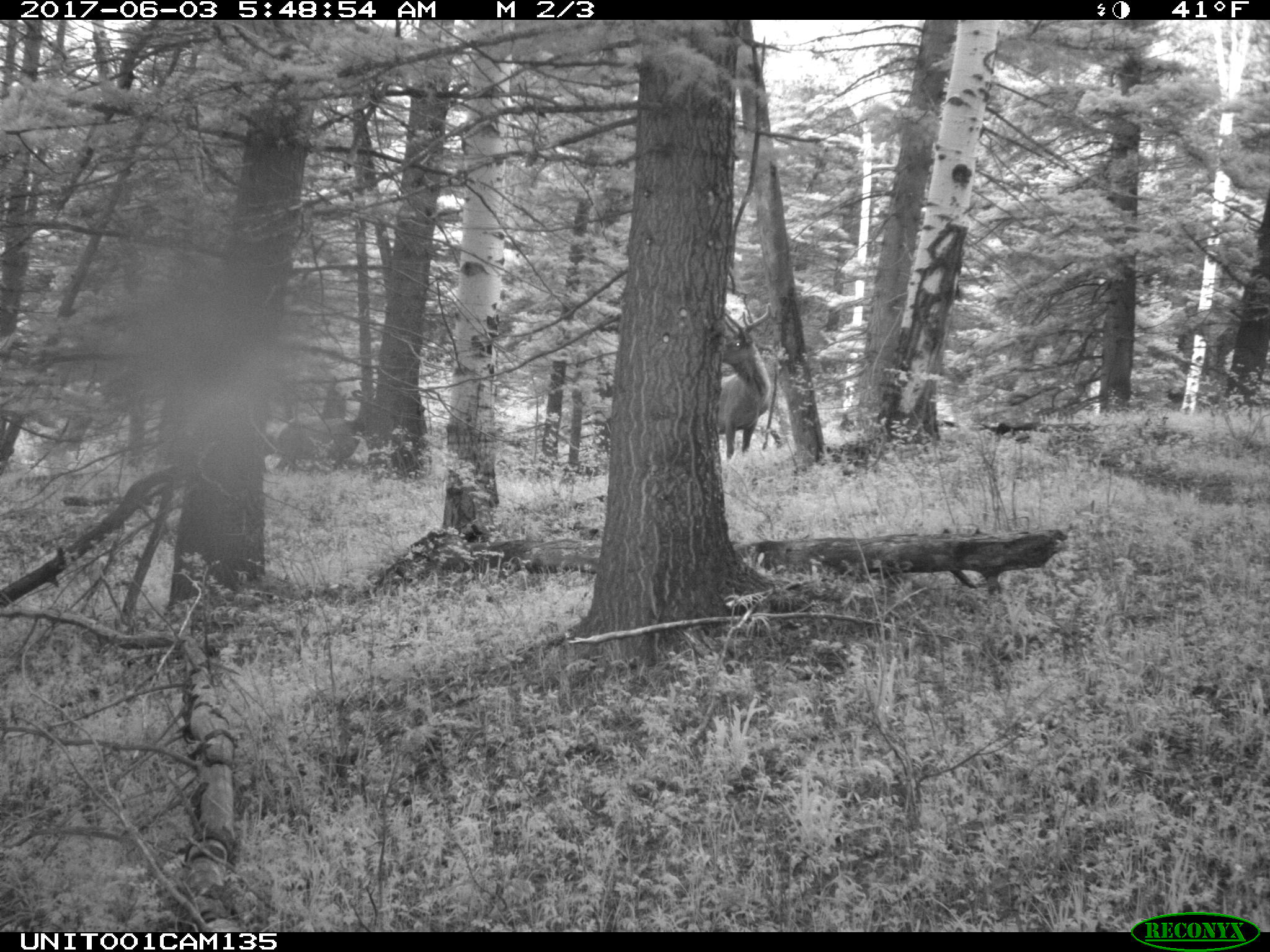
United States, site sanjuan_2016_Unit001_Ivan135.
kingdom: Animalia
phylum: Chordata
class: Mammalia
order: Artiodactyla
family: Cervidae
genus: Cervus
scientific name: Cervus elaphus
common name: red deer